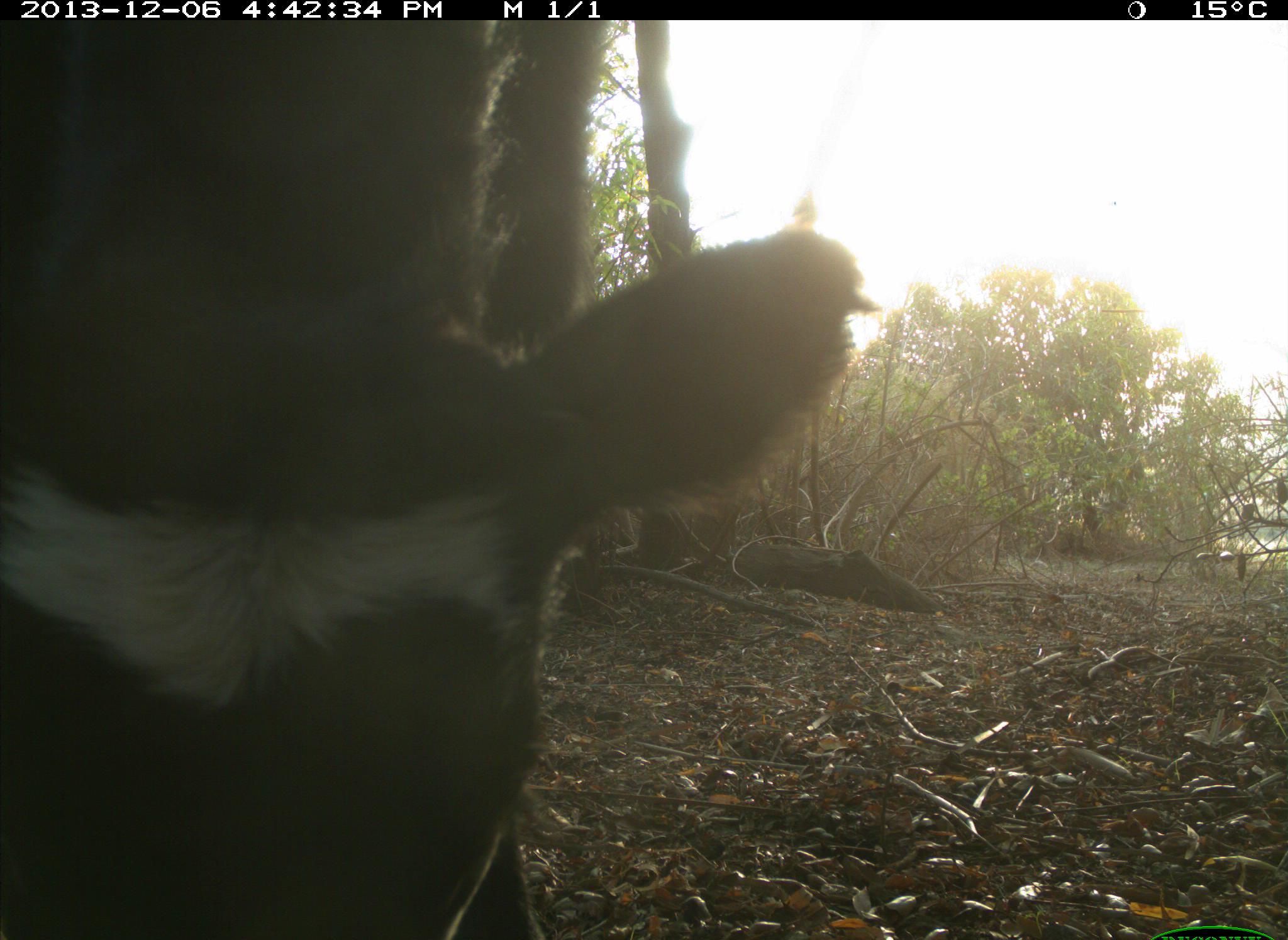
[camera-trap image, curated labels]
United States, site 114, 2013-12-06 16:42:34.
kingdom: Animalia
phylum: Chordata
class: Mammalia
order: Artiodactyla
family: Bovidae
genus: Bos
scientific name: Bos taurus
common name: cow